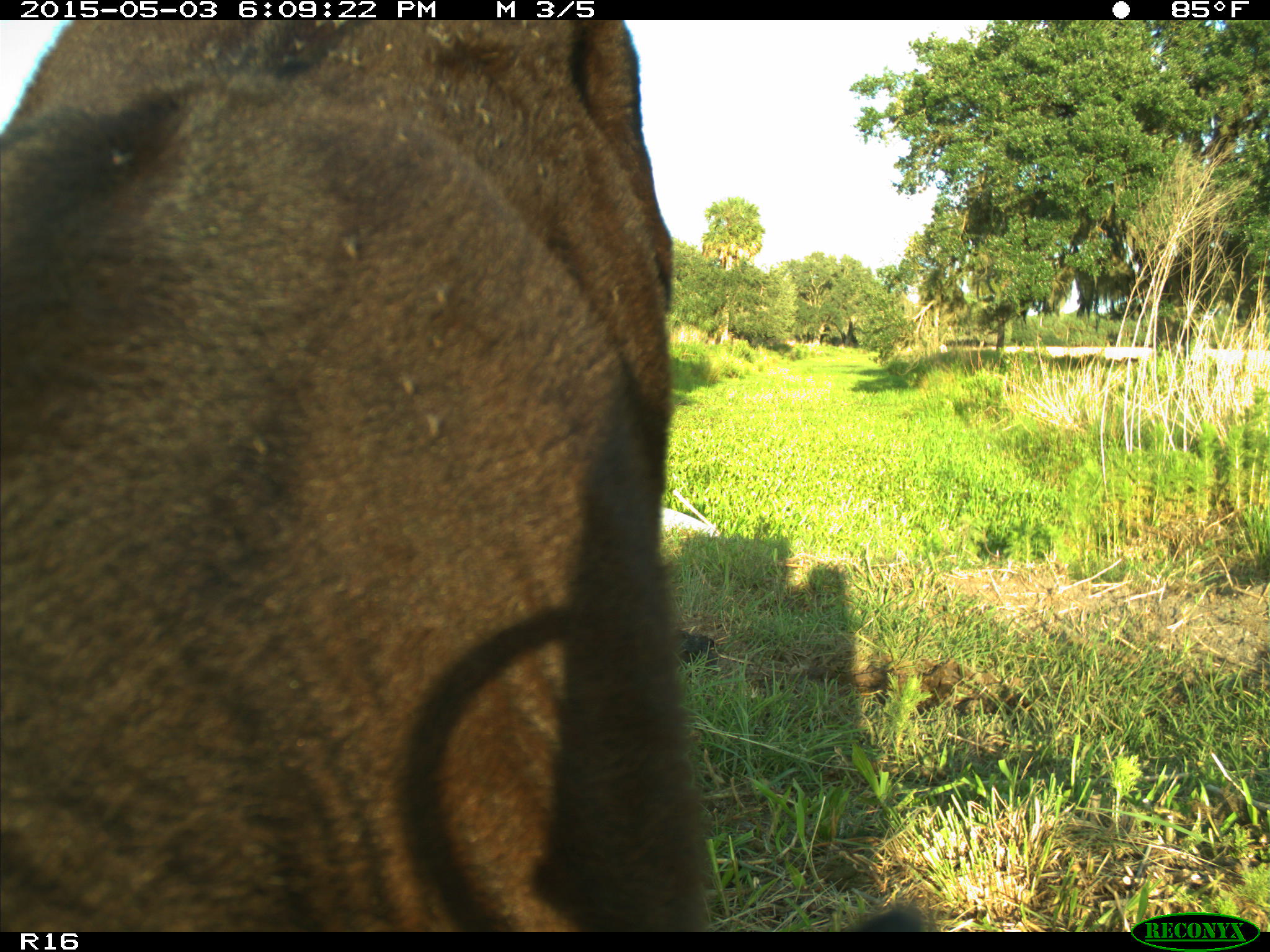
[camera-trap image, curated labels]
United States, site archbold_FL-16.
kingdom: Animalia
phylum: Chordata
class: Mammalia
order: Artiodactyla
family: Bovidae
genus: Bos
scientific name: Bos taurus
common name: domestic cow